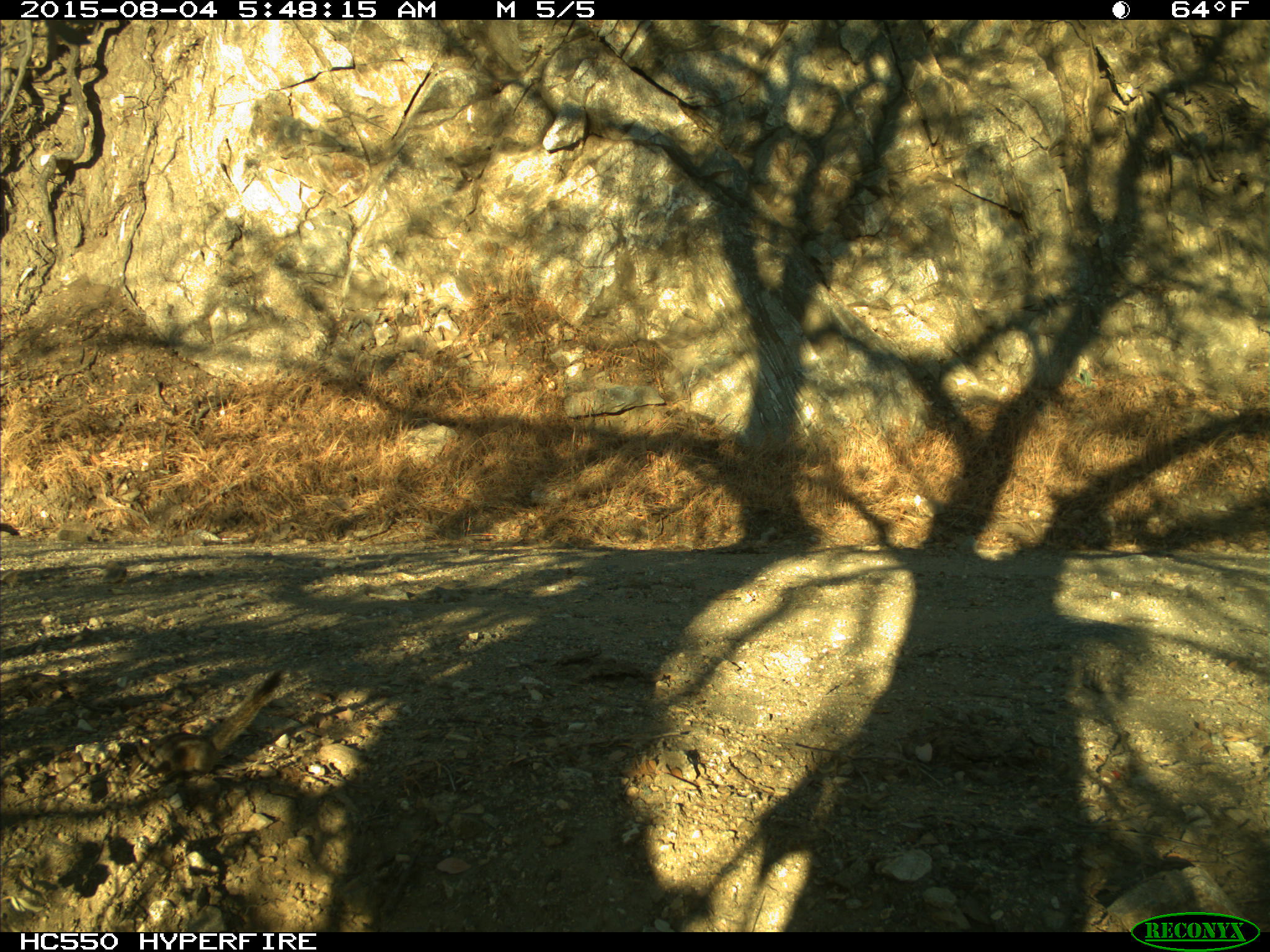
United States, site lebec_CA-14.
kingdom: Animalia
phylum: Chordata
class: Mammalia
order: Rodentia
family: Sciuridae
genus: Tamias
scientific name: Tamias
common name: chipmunk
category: unidentified chipmunk